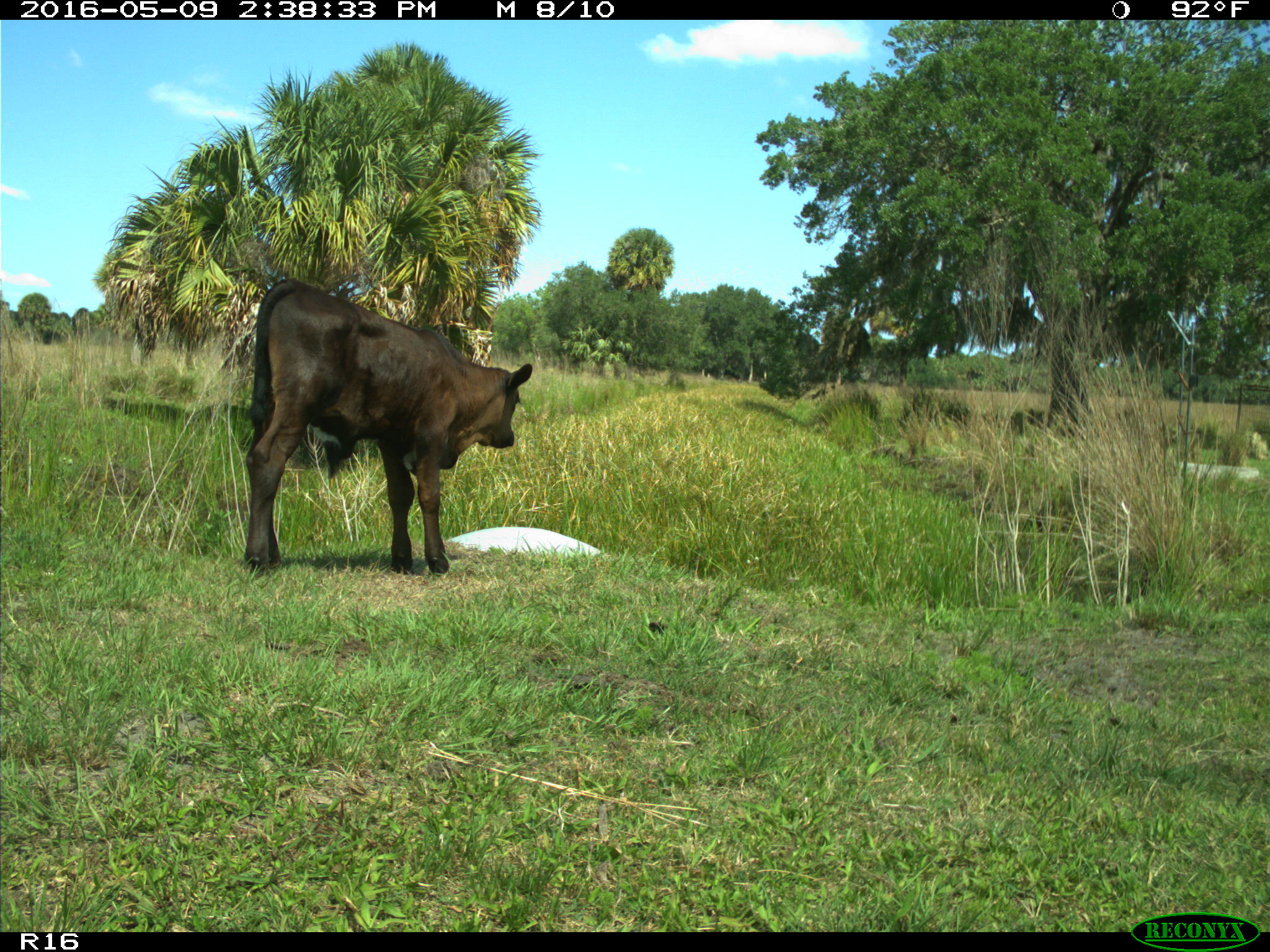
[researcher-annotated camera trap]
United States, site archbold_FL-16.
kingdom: Animalia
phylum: Chordata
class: Mammalia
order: Artiodactyla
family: Bovidae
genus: Bos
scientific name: Bos taurus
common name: domestic cow